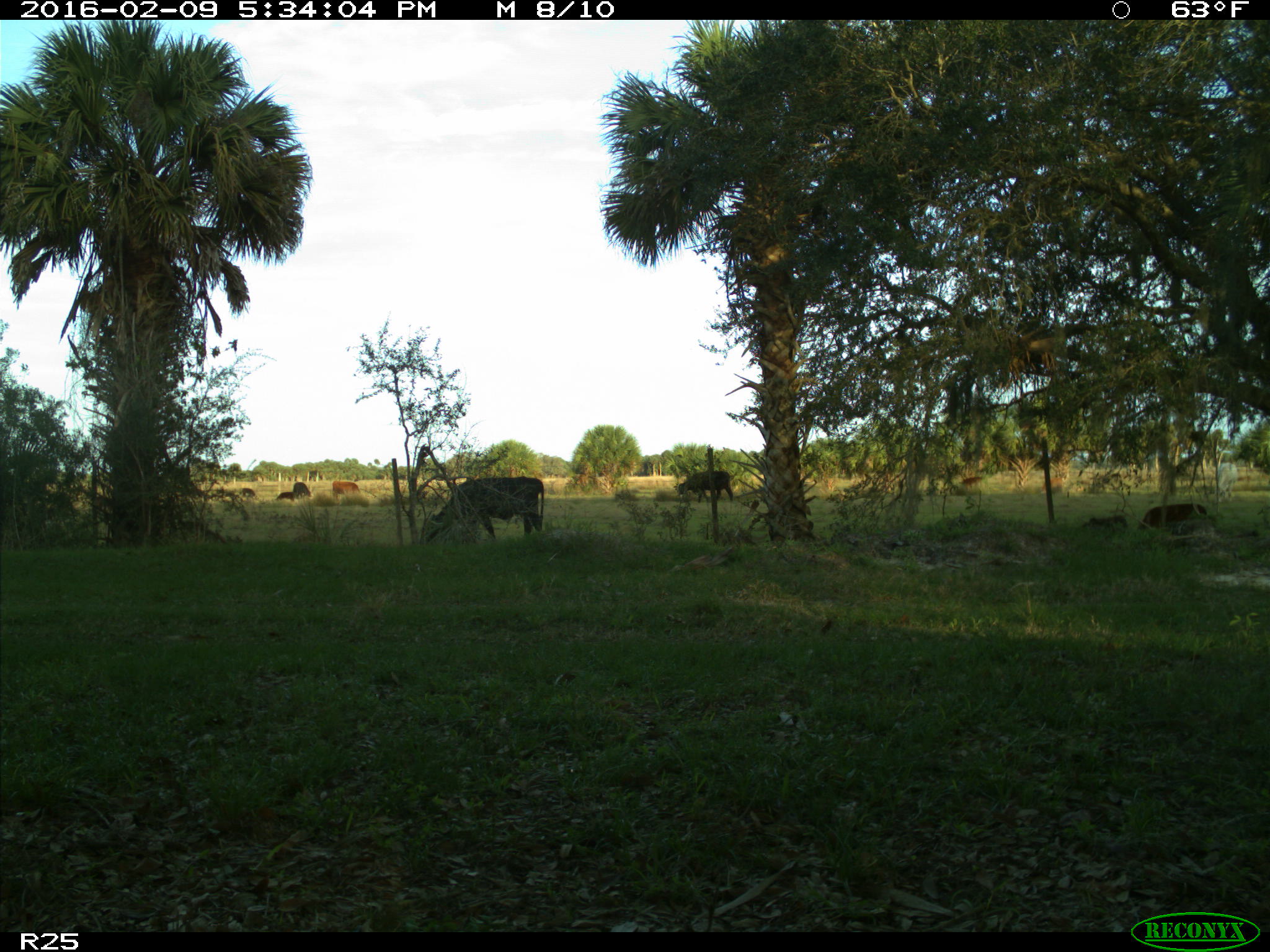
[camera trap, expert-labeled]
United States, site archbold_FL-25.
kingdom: Animalia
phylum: Chordata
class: Mammalia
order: Artiodactyla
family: Bovidae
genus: Bos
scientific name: Bos taurus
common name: domestic cow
Bos taurus (domestic cow).